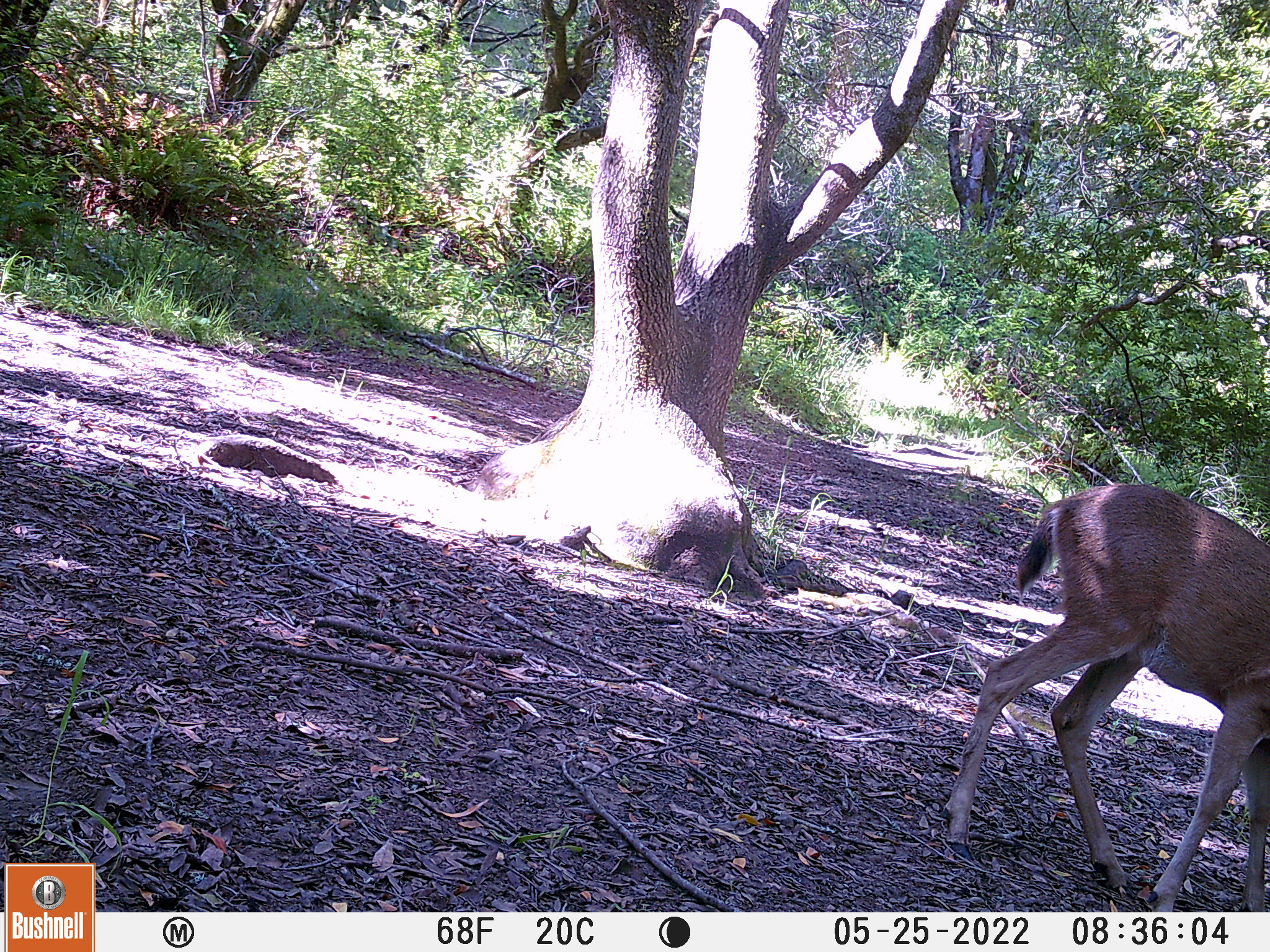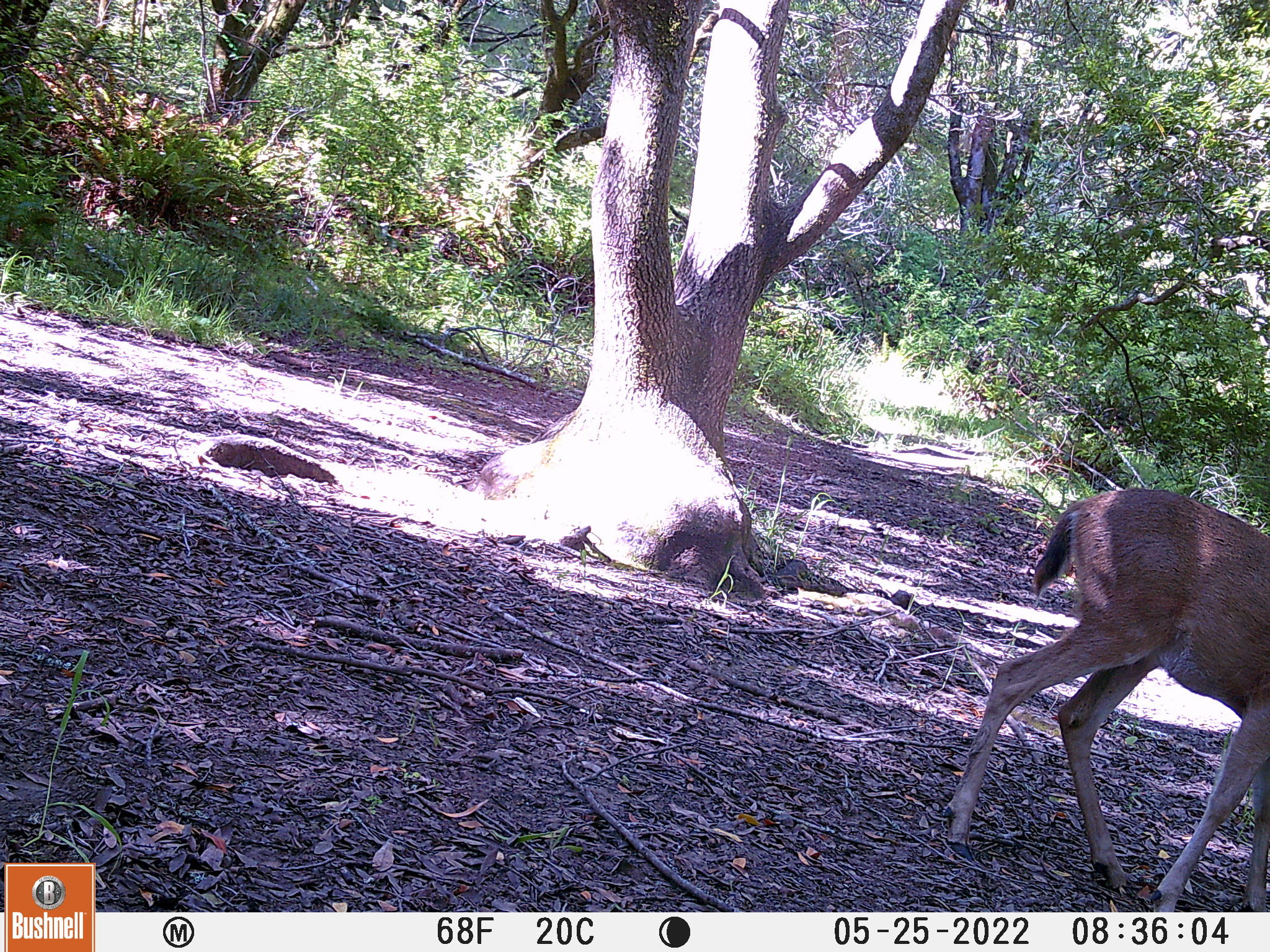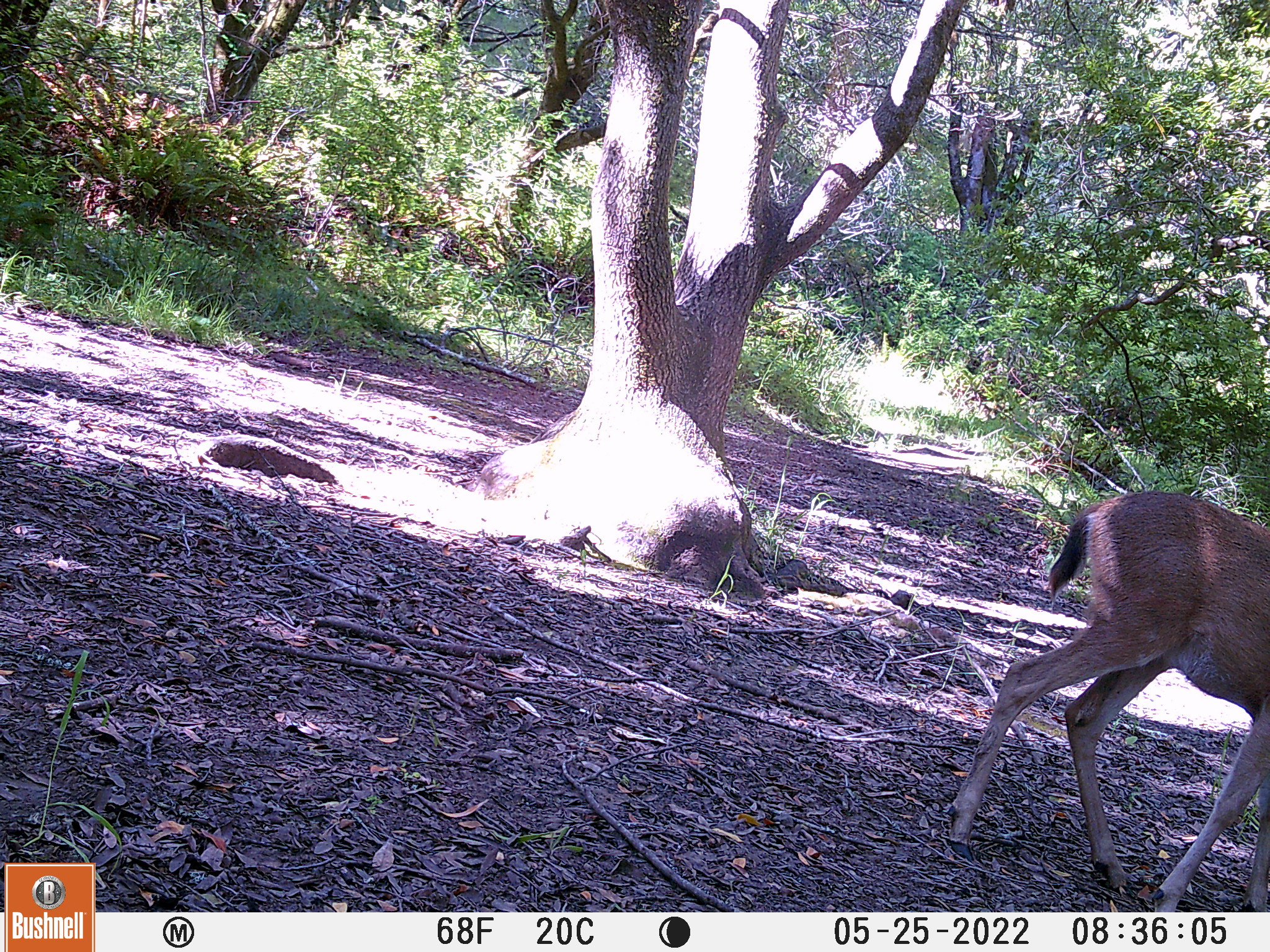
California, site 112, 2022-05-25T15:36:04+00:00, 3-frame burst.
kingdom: Animalia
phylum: Chordata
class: Mammalia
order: Artiodactyla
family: Cervidae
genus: Odocoileus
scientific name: Odocoileus hemionus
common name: mule deer